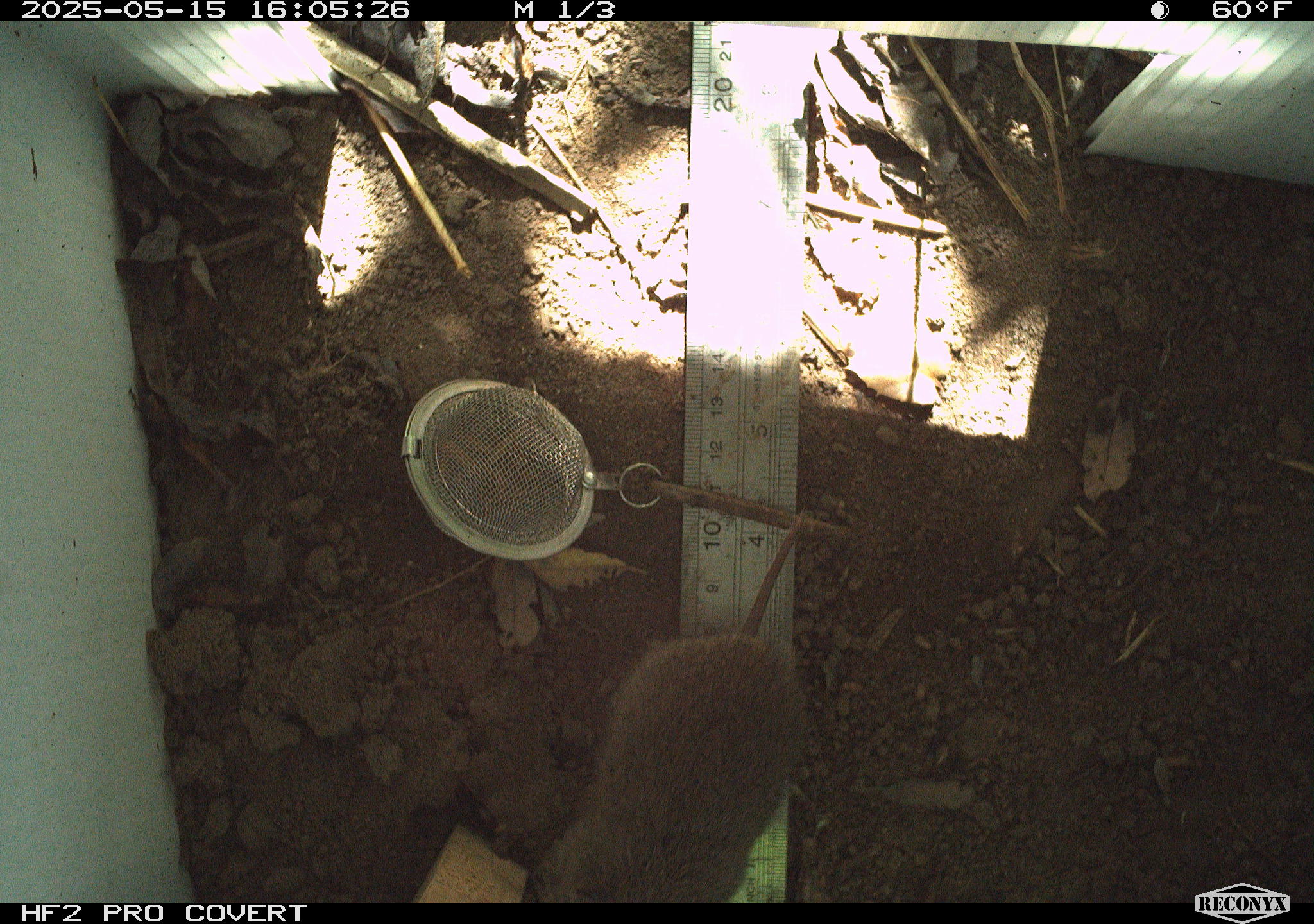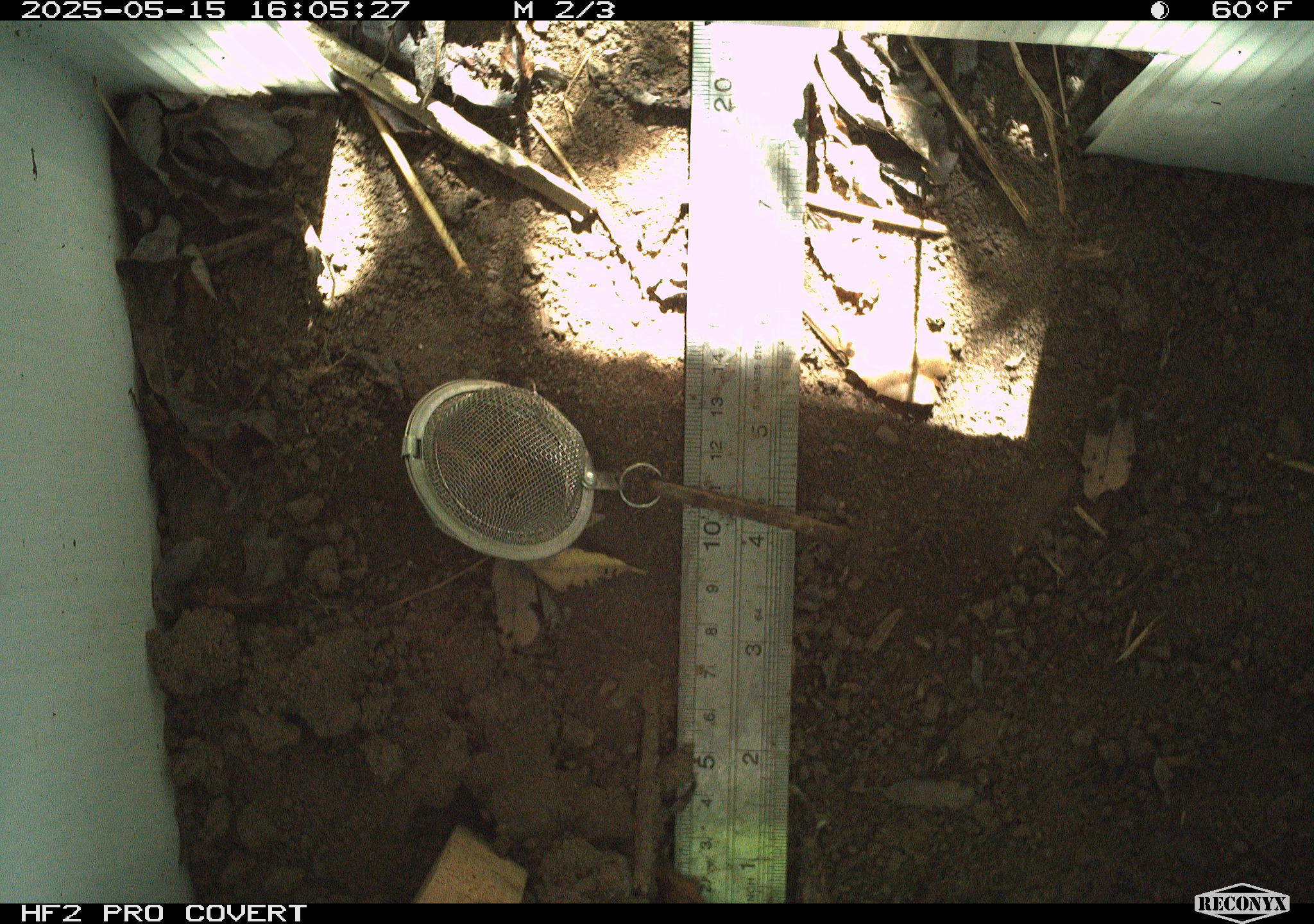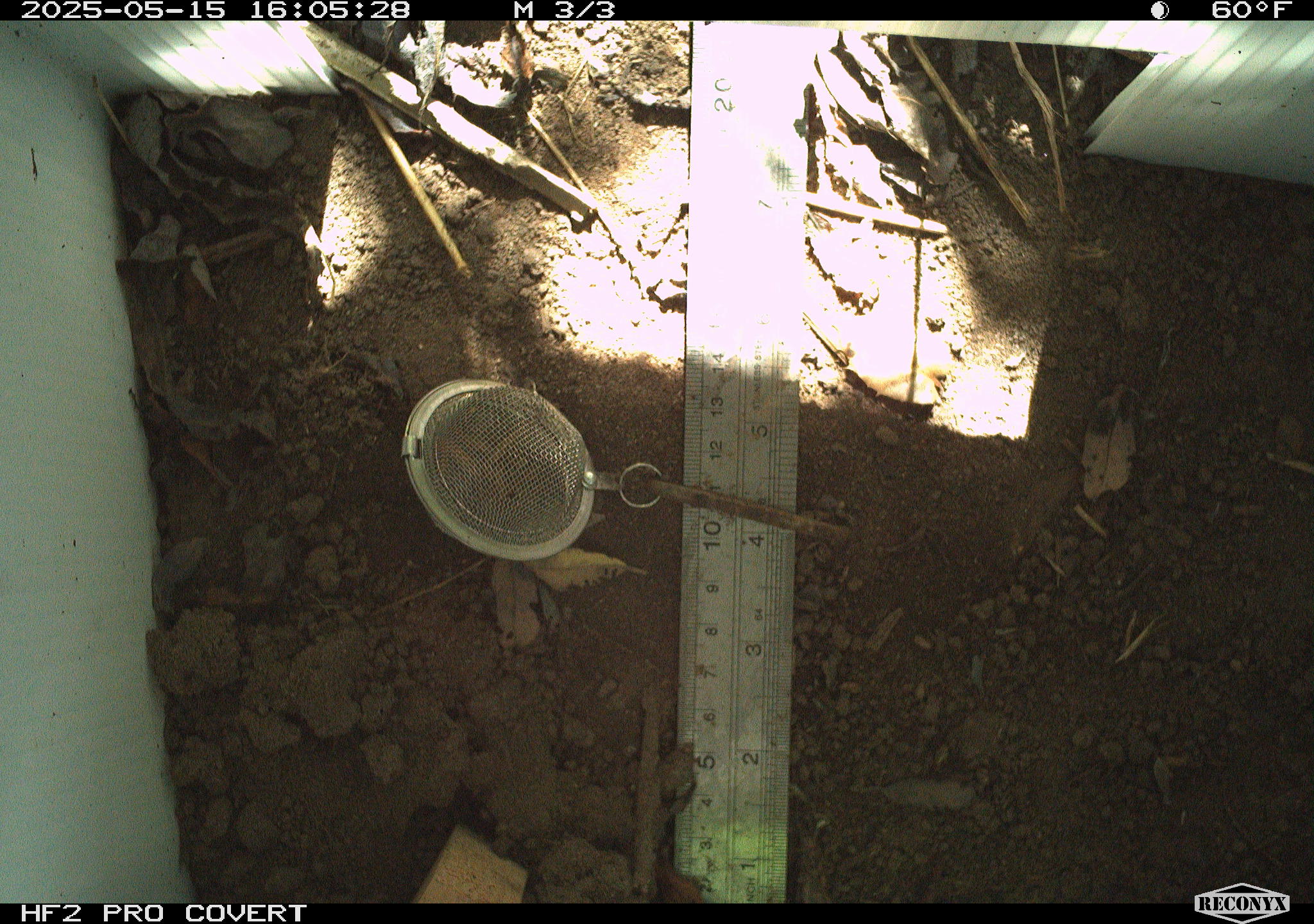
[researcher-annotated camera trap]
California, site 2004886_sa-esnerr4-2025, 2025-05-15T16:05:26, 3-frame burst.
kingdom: Animalia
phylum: Chordata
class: Mammalia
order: Rodentia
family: Cricetidae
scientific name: Arvicolinae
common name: voles, lemmings, and muskrats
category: arvicolinae subfamily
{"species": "arvicolinae subfamily (voles, lemmings, and muskrats) (Arvicolinae)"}